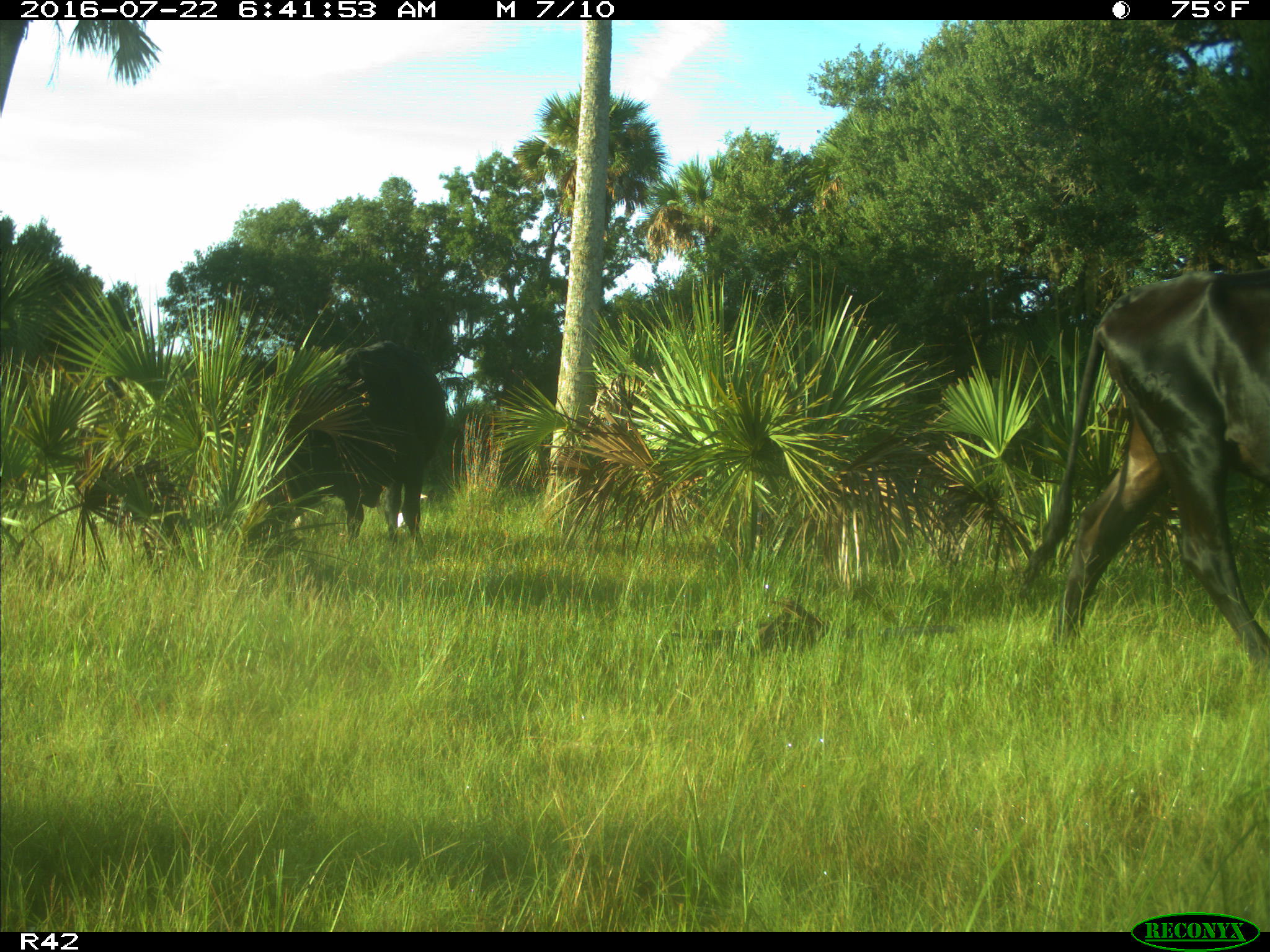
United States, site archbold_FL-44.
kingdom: Animalia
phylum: Chordata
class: Mammalia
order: Artiodactyla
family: Bovidae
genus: Bos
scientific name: Bos taurus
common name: domestic cow